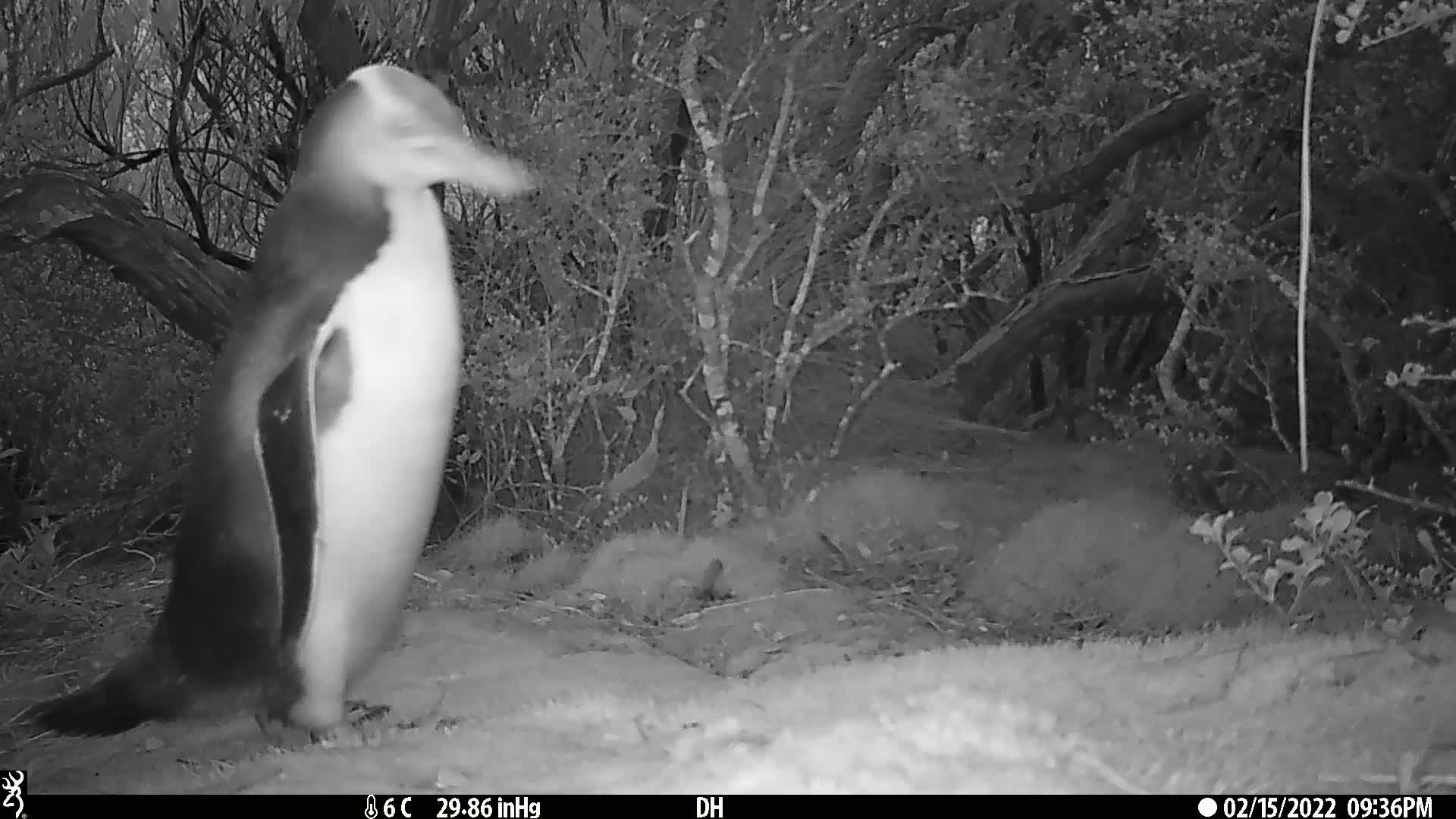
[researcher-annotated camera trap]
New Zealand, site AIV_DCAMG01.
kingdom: Animalia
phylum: Chordata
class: Aves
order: Sphenisciformes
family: Spheniscidae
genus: Megadyptes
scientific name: Megadyptes antipodes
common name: yellow-eyed penguin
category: yellow eyed penguin